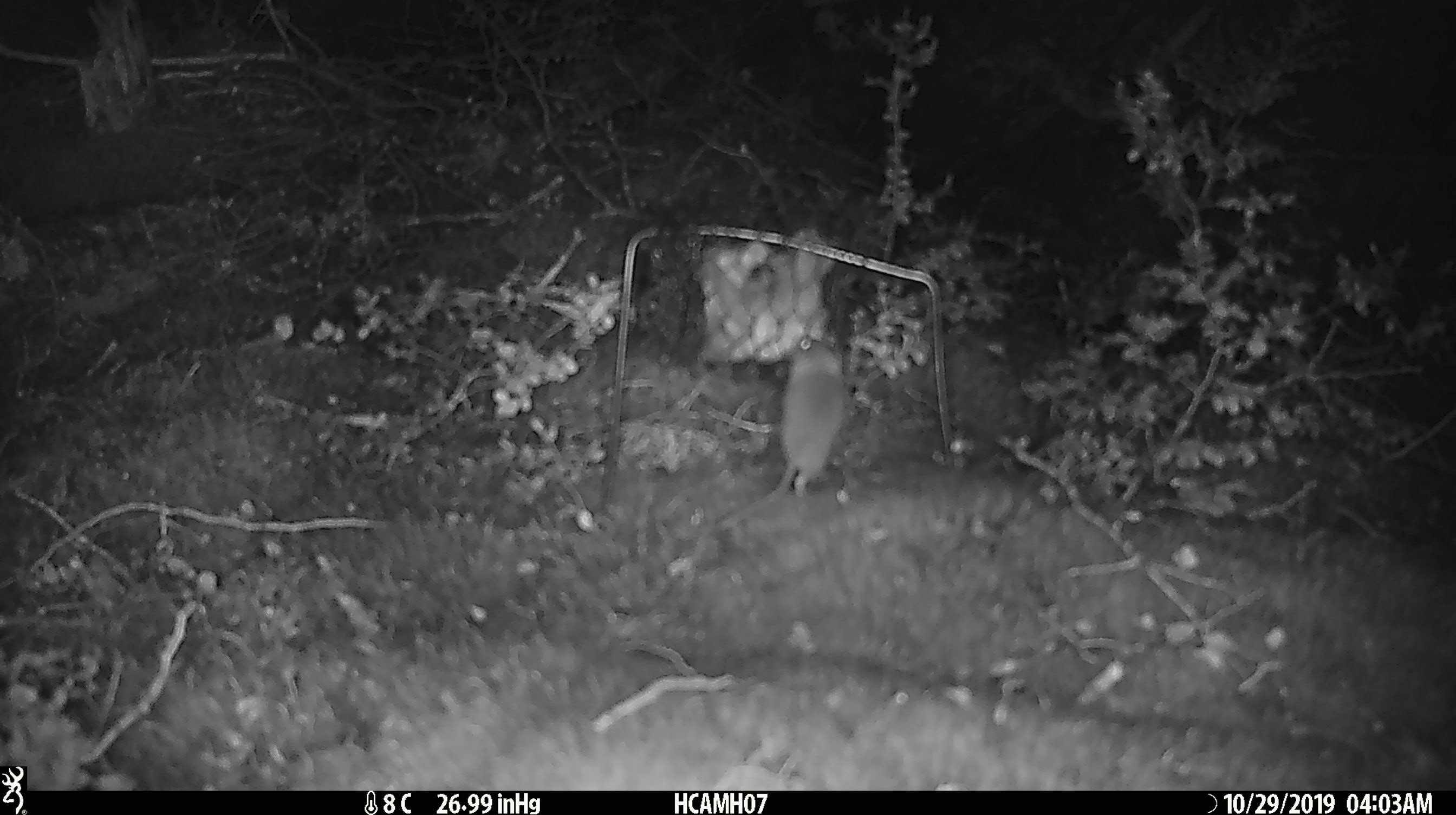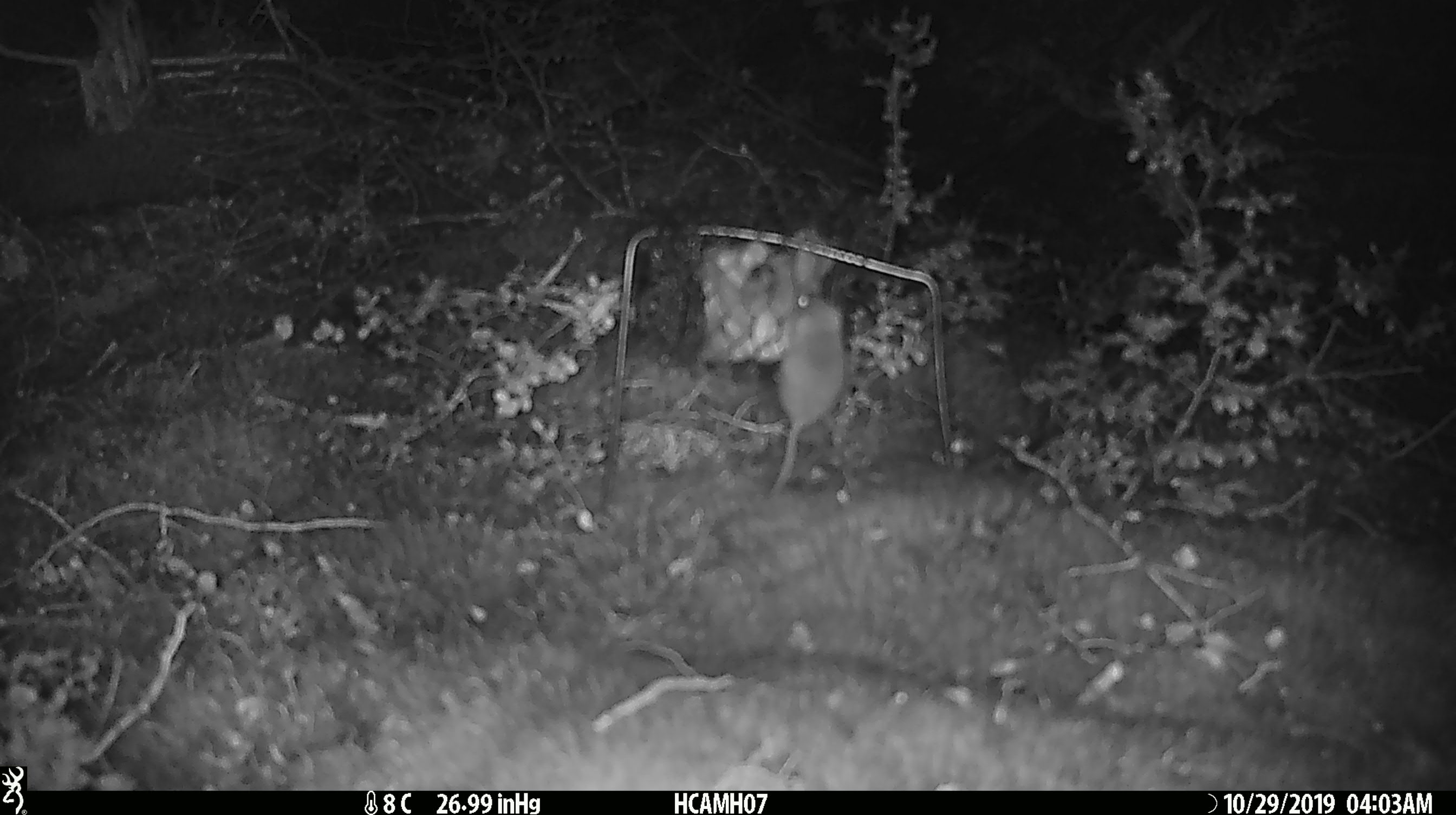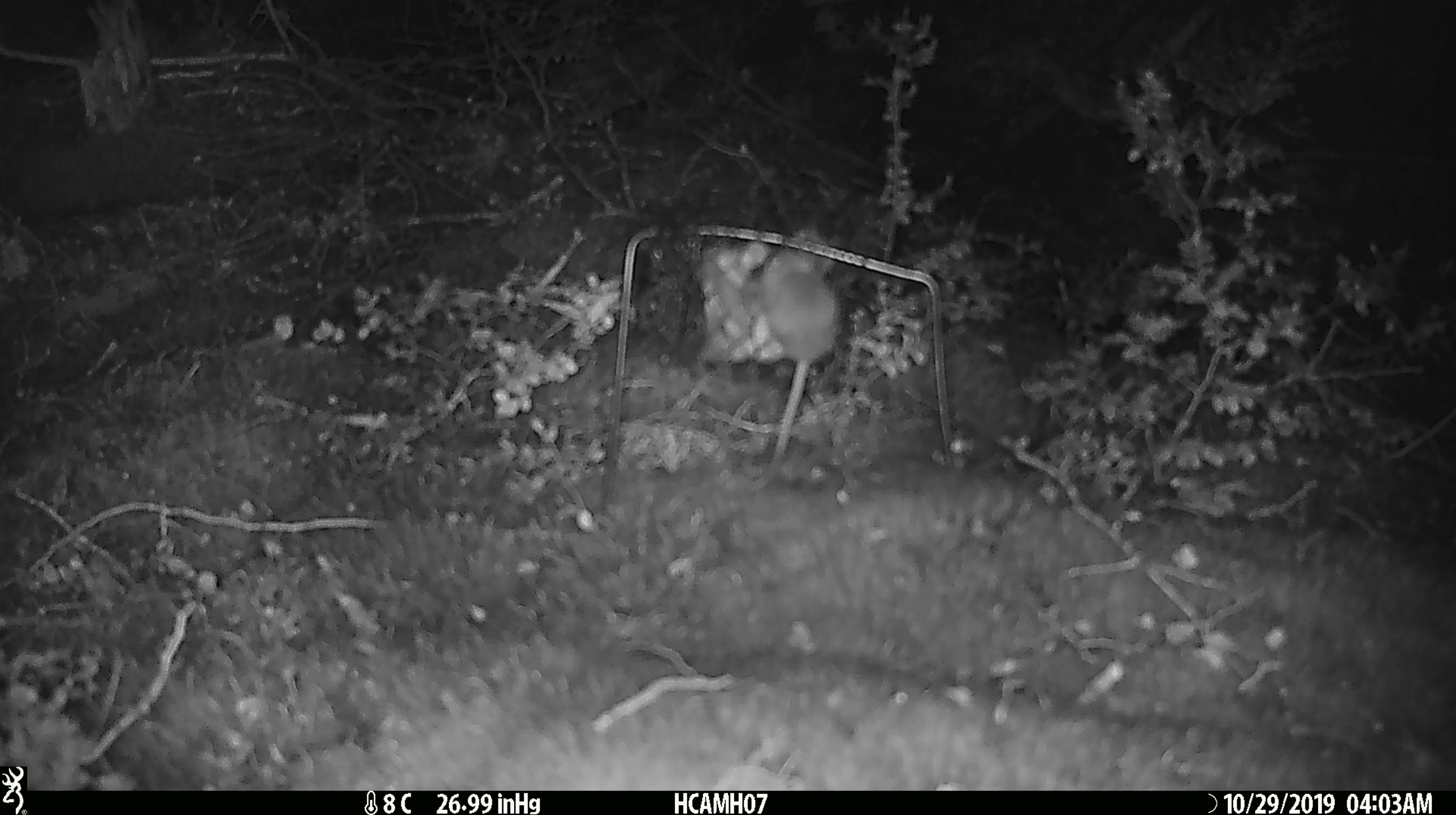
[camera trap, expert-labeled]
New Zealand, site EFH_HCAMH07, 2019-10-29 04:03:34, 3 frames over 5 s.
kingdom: Animalia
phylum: Chordata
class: Mammalia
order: Rodentia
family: Muridae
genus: Mus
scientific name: Mus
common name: mouse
Mouse (Mus).